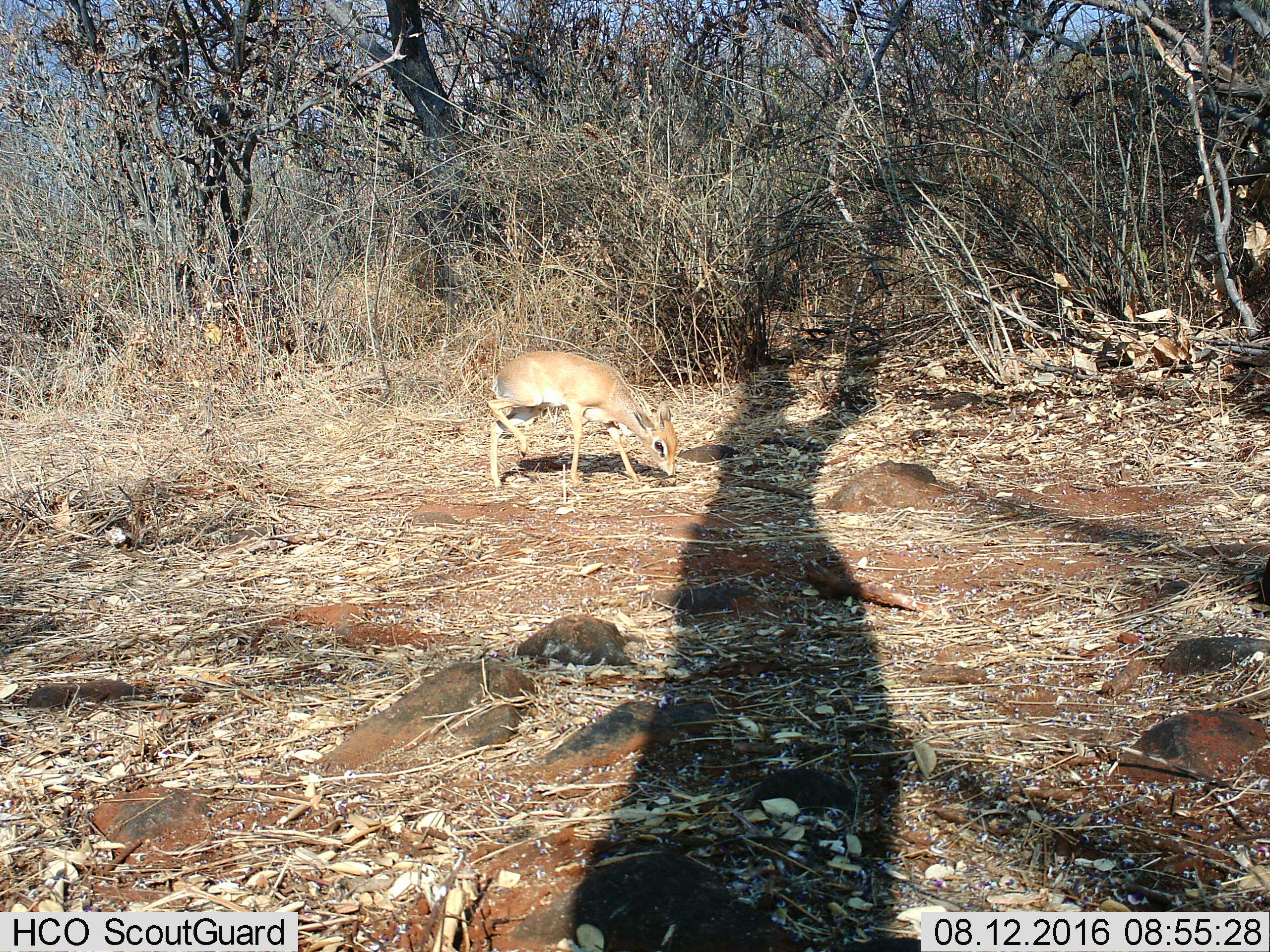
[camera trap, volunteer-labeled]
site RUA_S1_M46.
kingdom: Animalia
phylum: Chordata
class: Mammalia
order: Artiodactyla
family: Bovidae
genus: Madoqua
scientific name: Madoqua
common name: dik-dik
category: dikdik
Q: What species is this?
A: Dikdik (dik-dik) (Madoqua).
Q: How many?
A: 1.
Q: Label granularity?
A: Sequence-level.